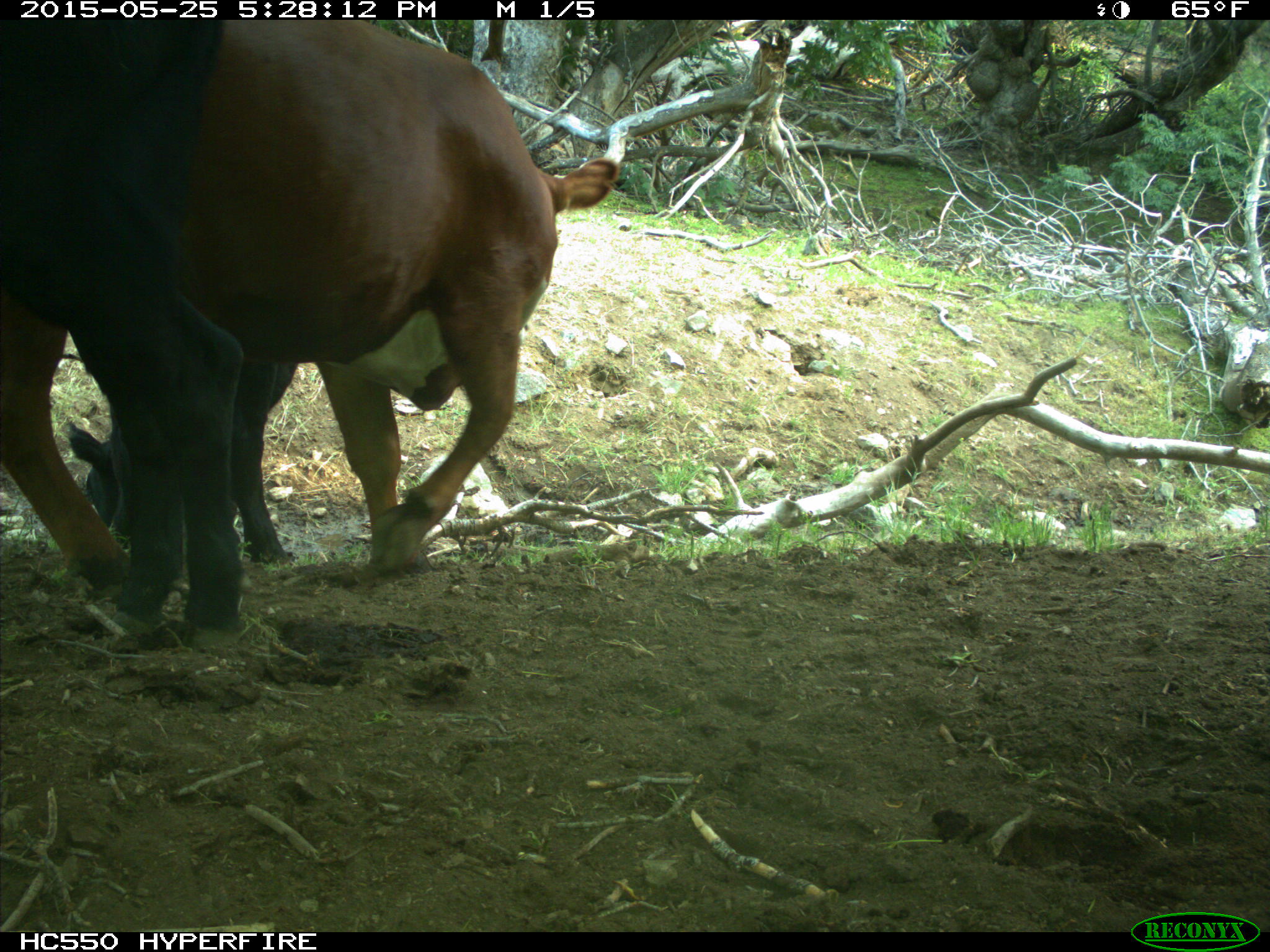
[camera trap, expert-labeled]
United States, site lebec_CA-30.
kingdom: Animalia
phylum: Chordata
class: Mammalia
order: Artiodactyla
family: Bovidae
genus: Bos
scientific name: Bos taurus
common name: domestic cow